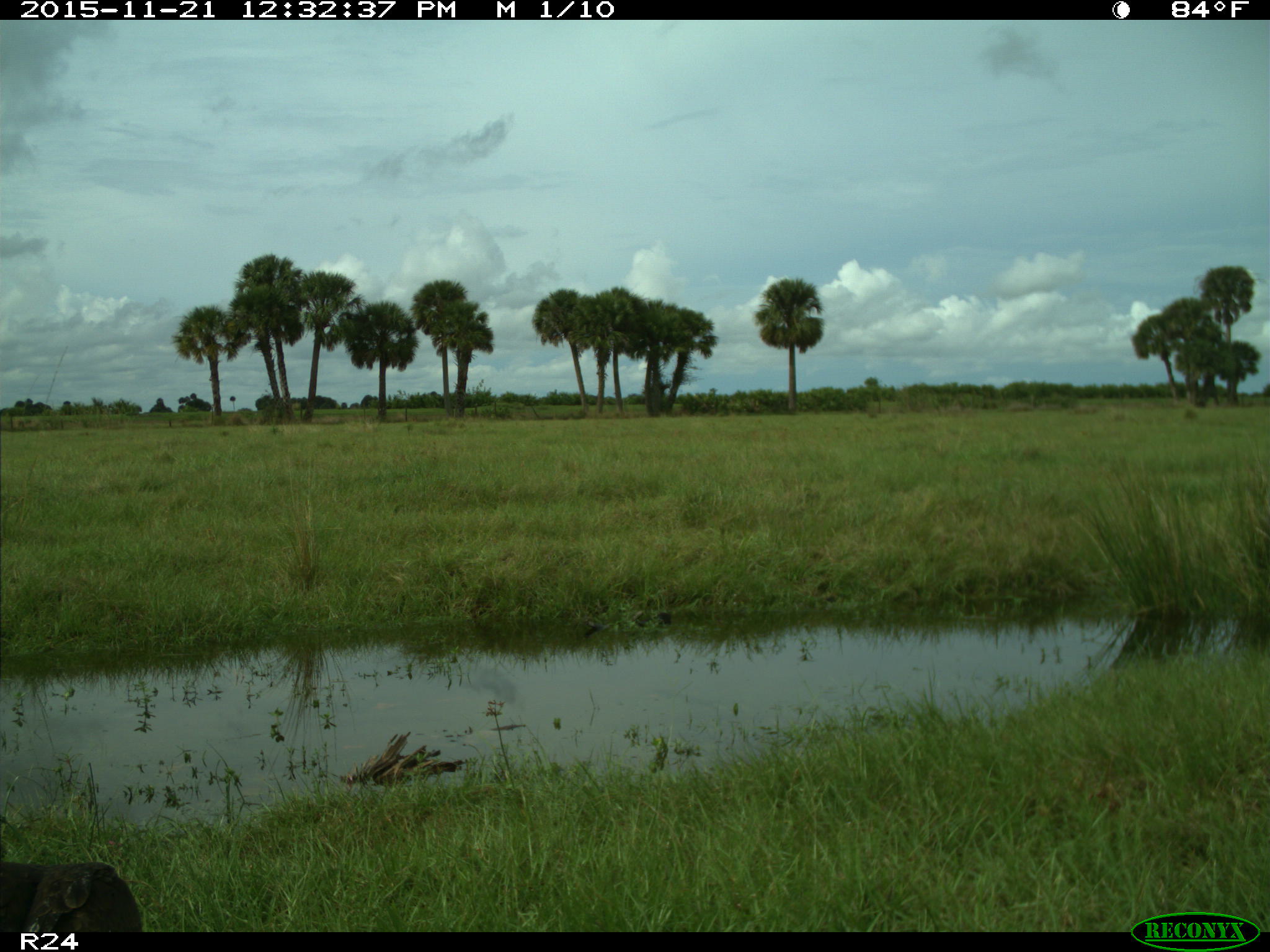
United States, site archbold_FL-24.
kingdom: Animalia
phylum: Chordata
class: Aves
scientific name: Aves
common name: birds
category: unidentified bird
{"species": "unidentified bird (birds) (Aves)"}